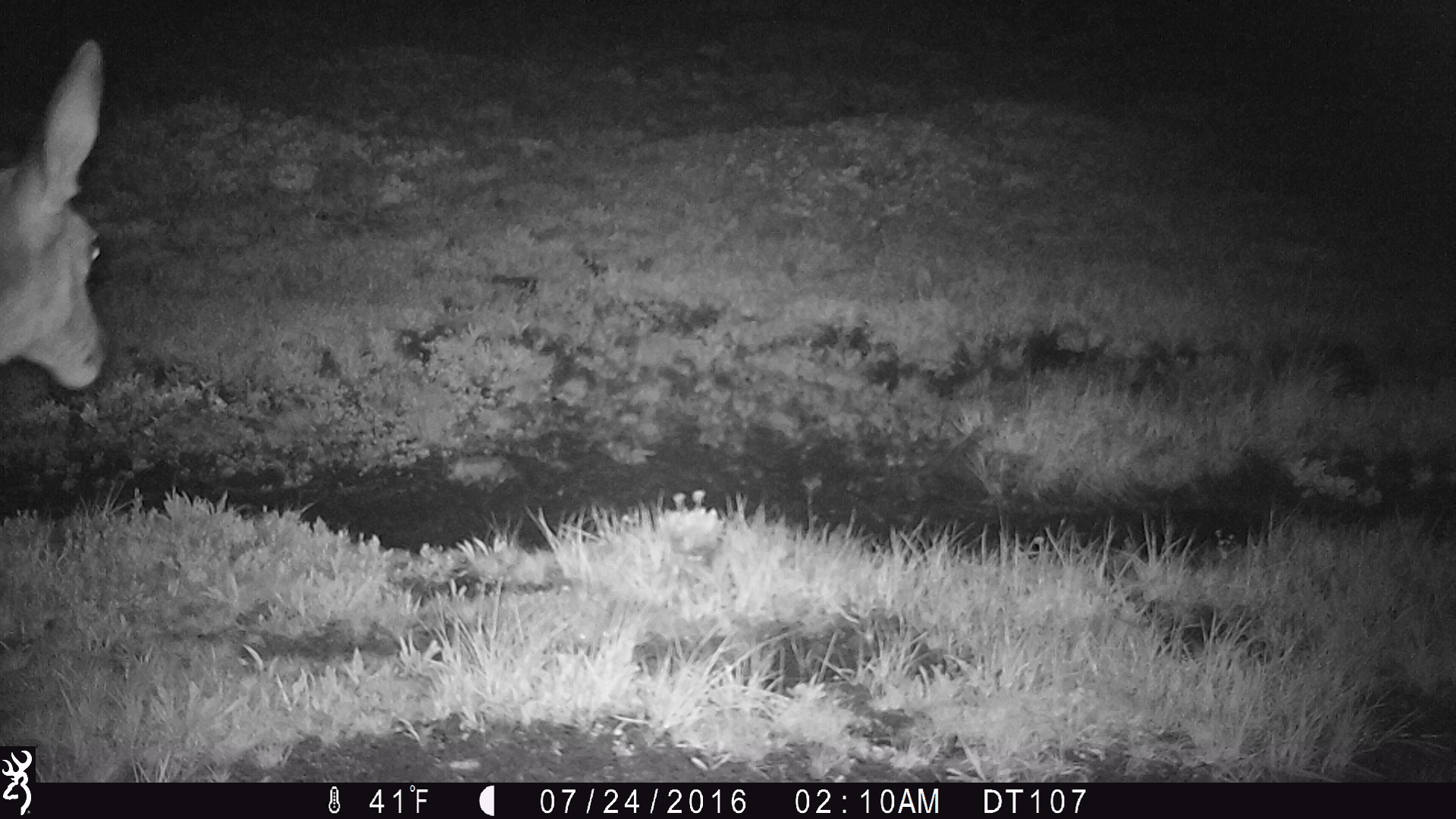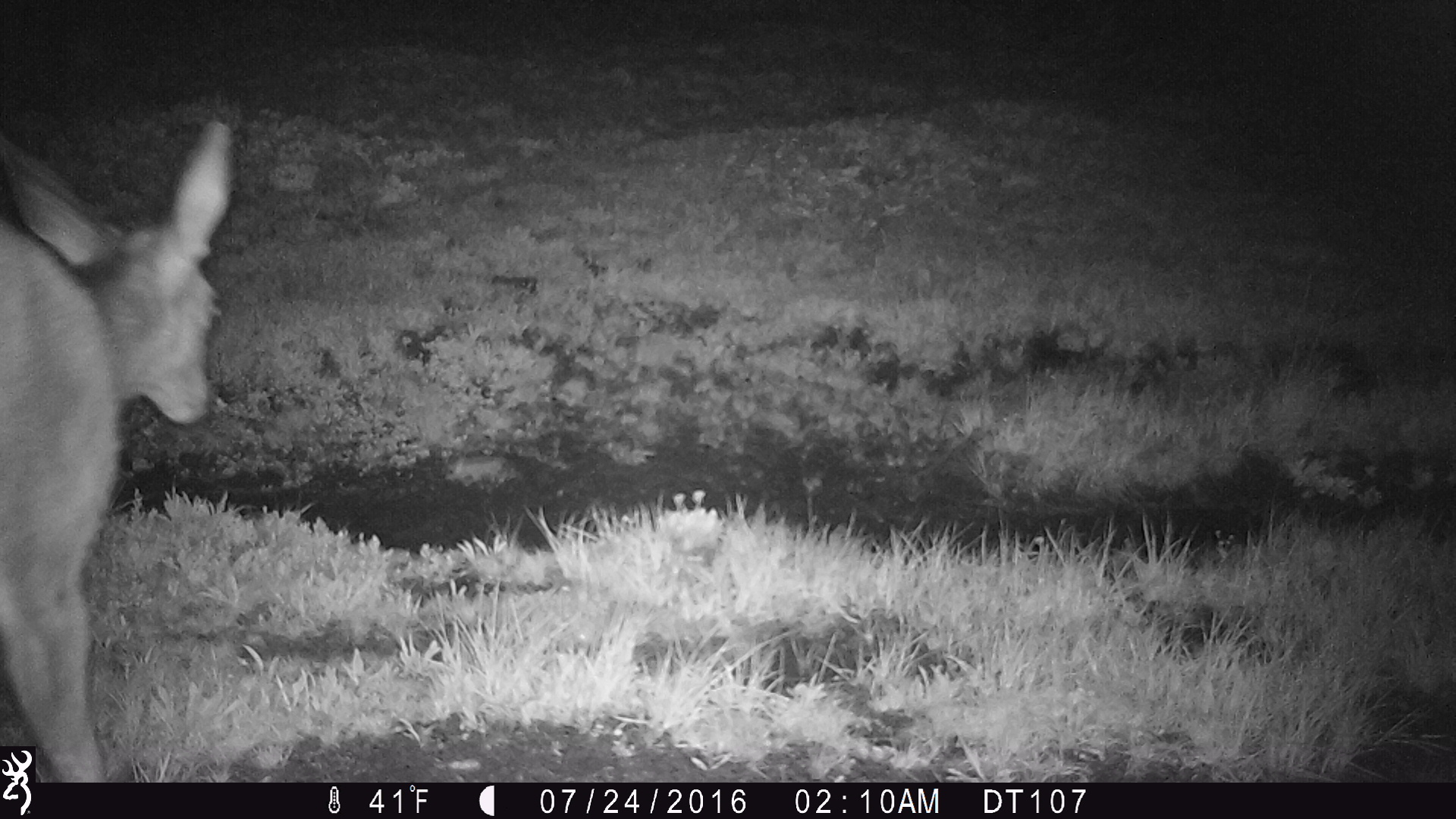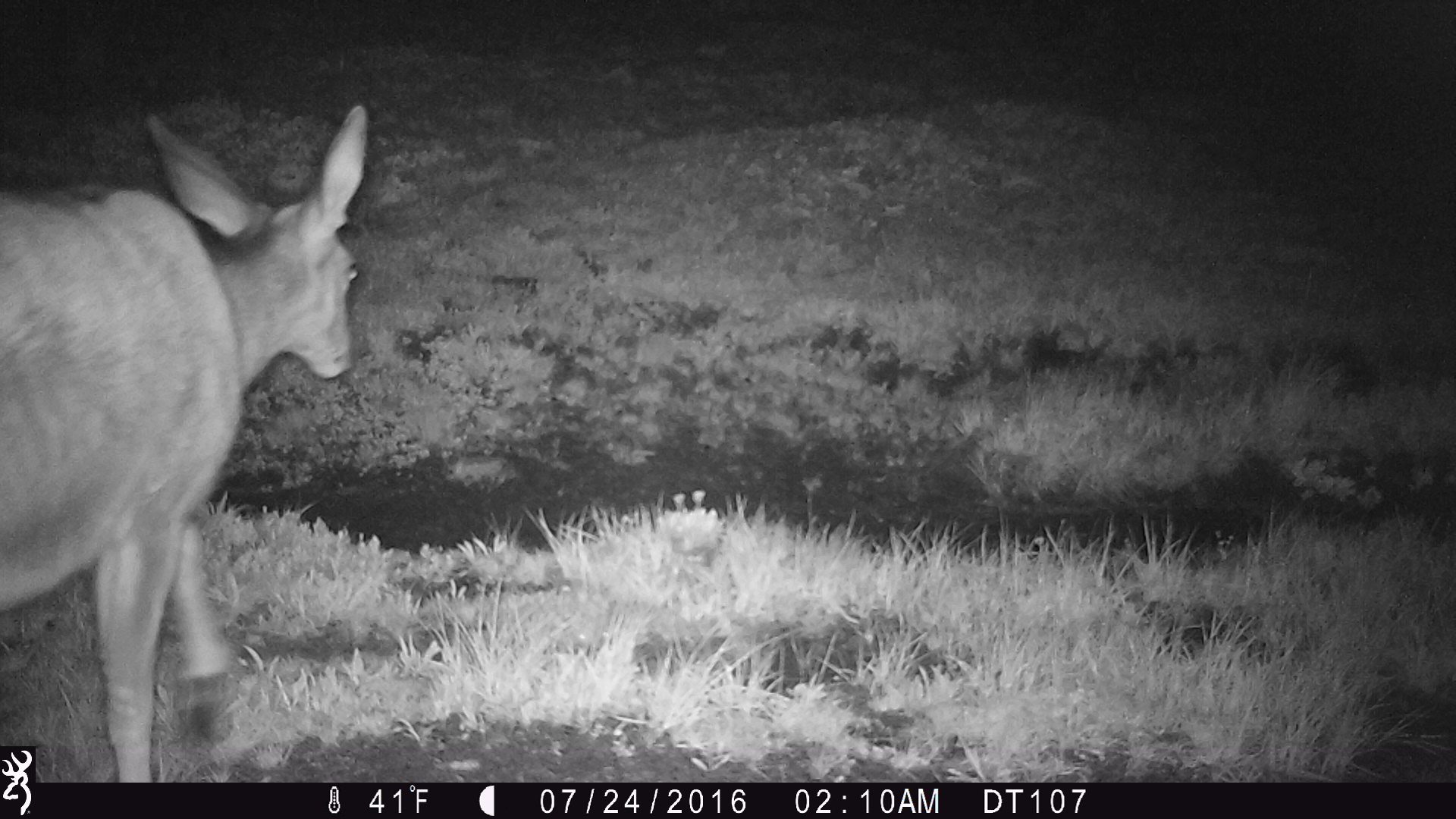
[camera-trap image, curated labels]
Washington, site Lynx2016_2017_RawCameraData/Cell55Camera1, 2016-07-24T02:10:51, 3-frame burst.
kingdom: Animalia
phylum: Chordata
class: Mammalia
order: Artiodactyla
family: Cervidae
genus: Odocoileus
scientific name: Odocoileus hemionus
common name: mule deer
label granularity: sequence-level